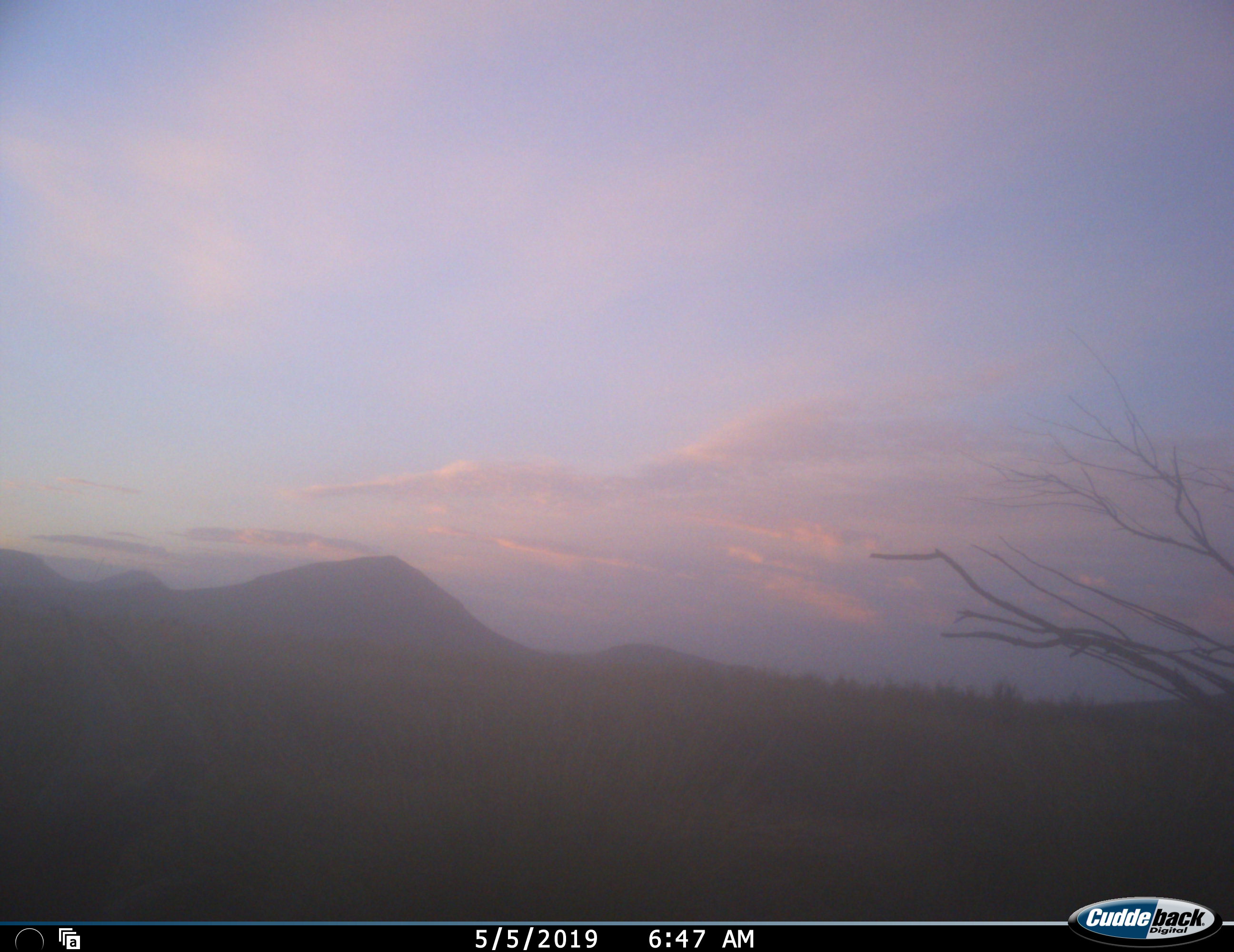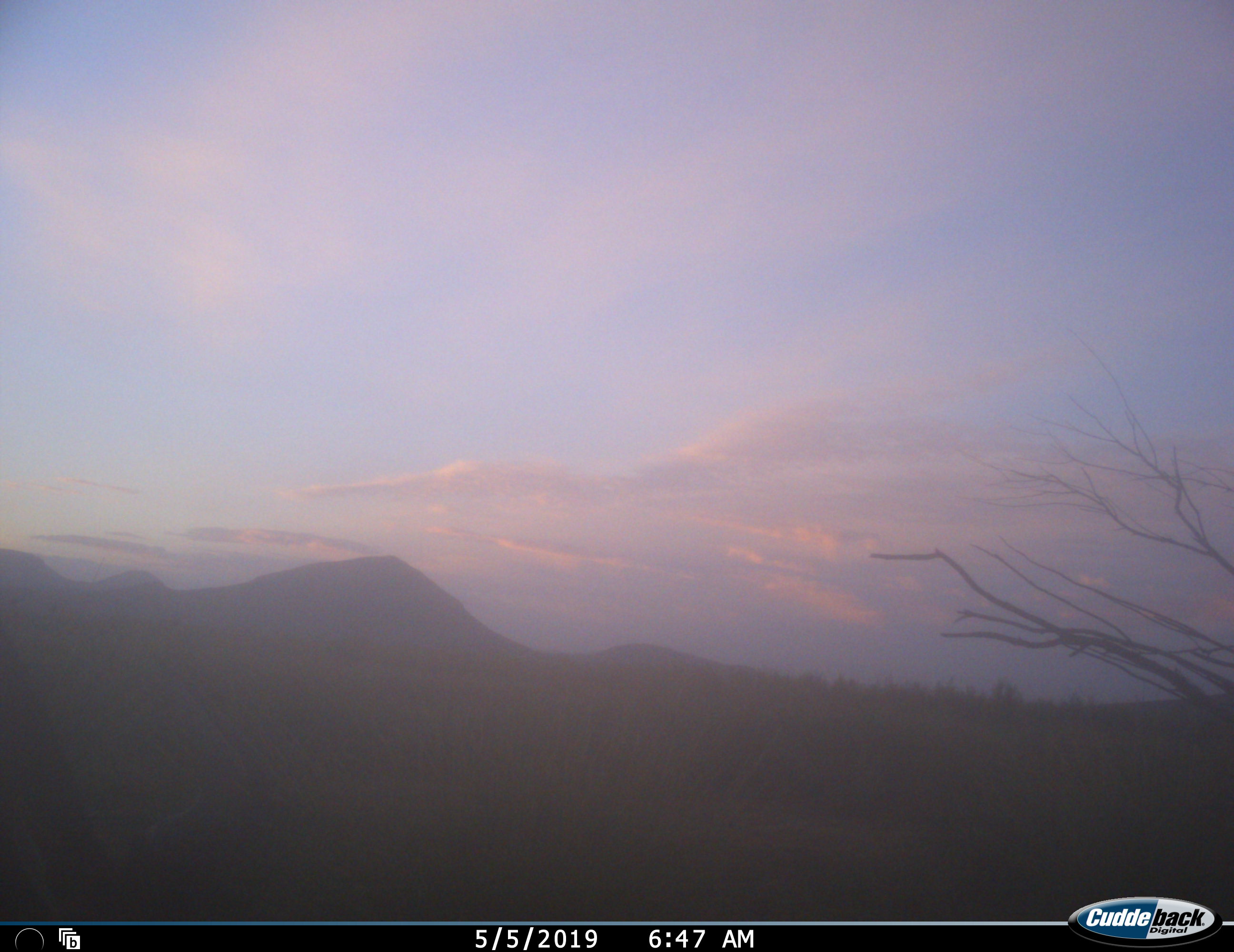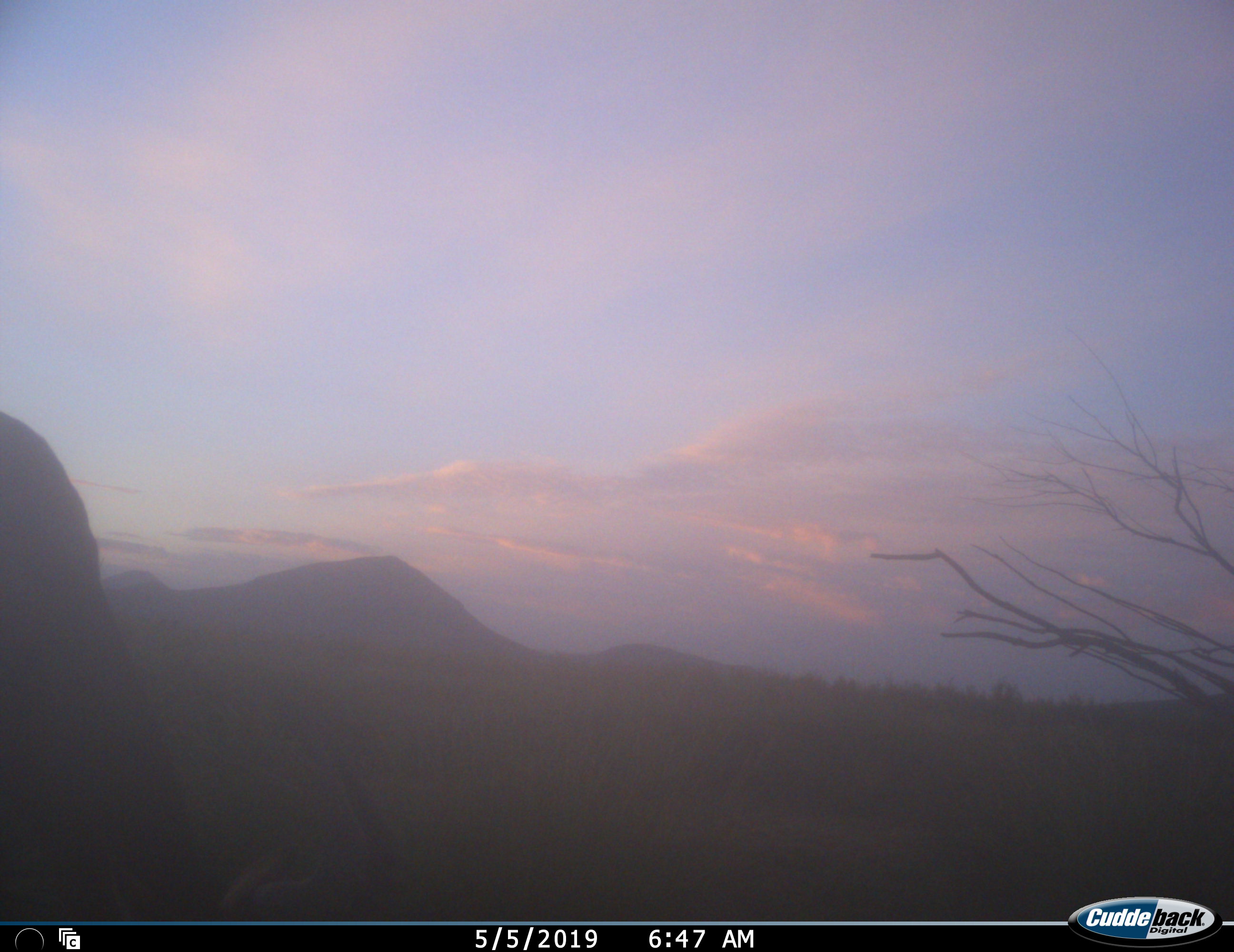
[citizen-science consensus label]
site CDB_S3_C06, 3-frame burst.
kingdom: Animalia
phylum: Chordata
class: Mammalia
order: Artiodactyla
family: Bovidae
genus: Tragelaphus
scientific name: Tragelaphus oryx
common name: eland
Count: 1.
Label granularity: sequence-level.